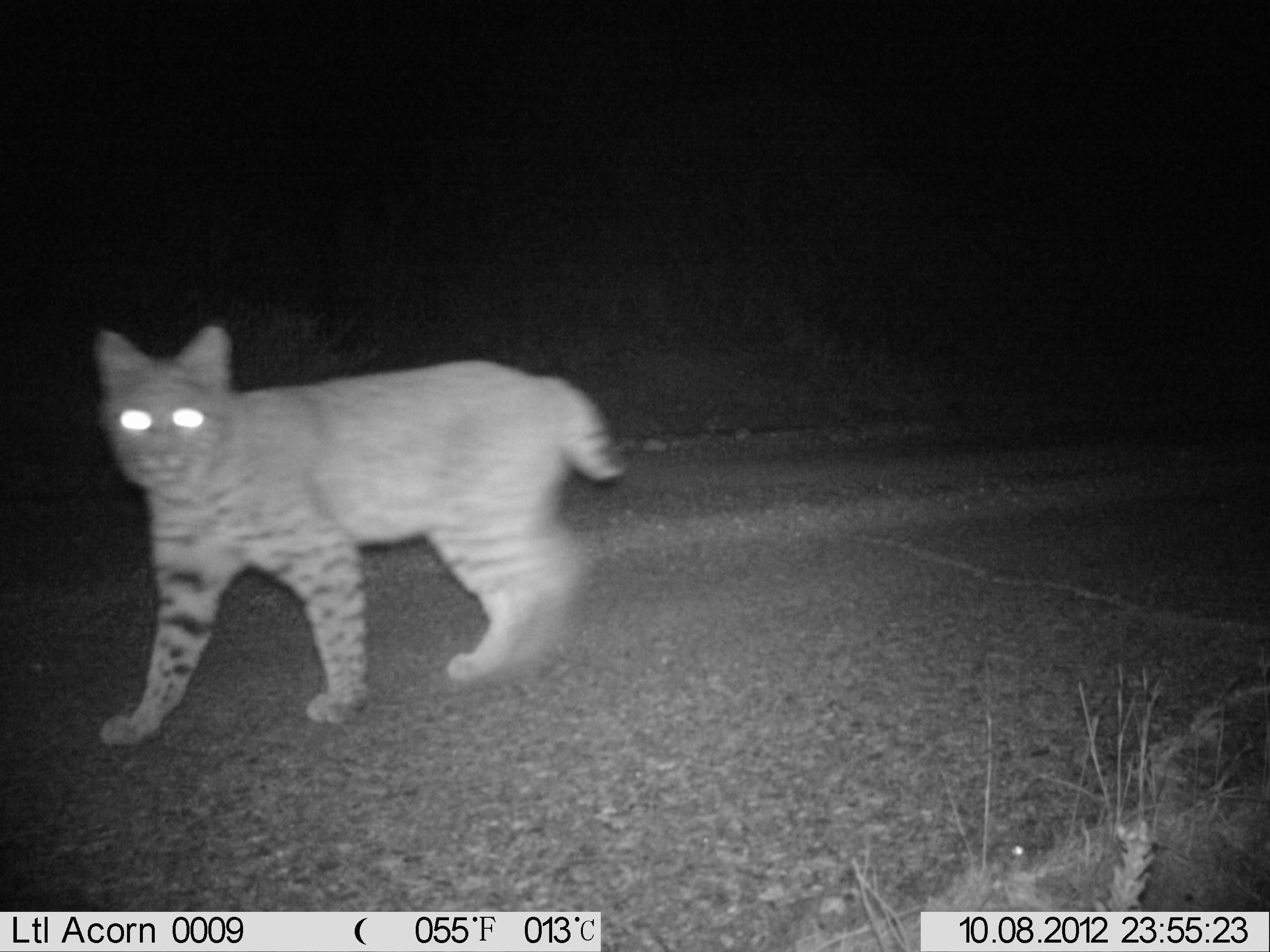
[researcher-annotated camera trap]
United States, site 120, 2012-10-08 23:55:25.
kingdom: Animalia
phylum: Chordata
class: Mammalia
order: Carnivora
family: Felidae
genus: Lynx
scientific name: Lynx rufus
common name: bobcat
Bobcat (Lynx rufus).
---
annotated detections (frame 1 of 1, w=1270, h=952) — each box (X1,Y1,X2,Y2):
bobcat: (59,311,648,757)